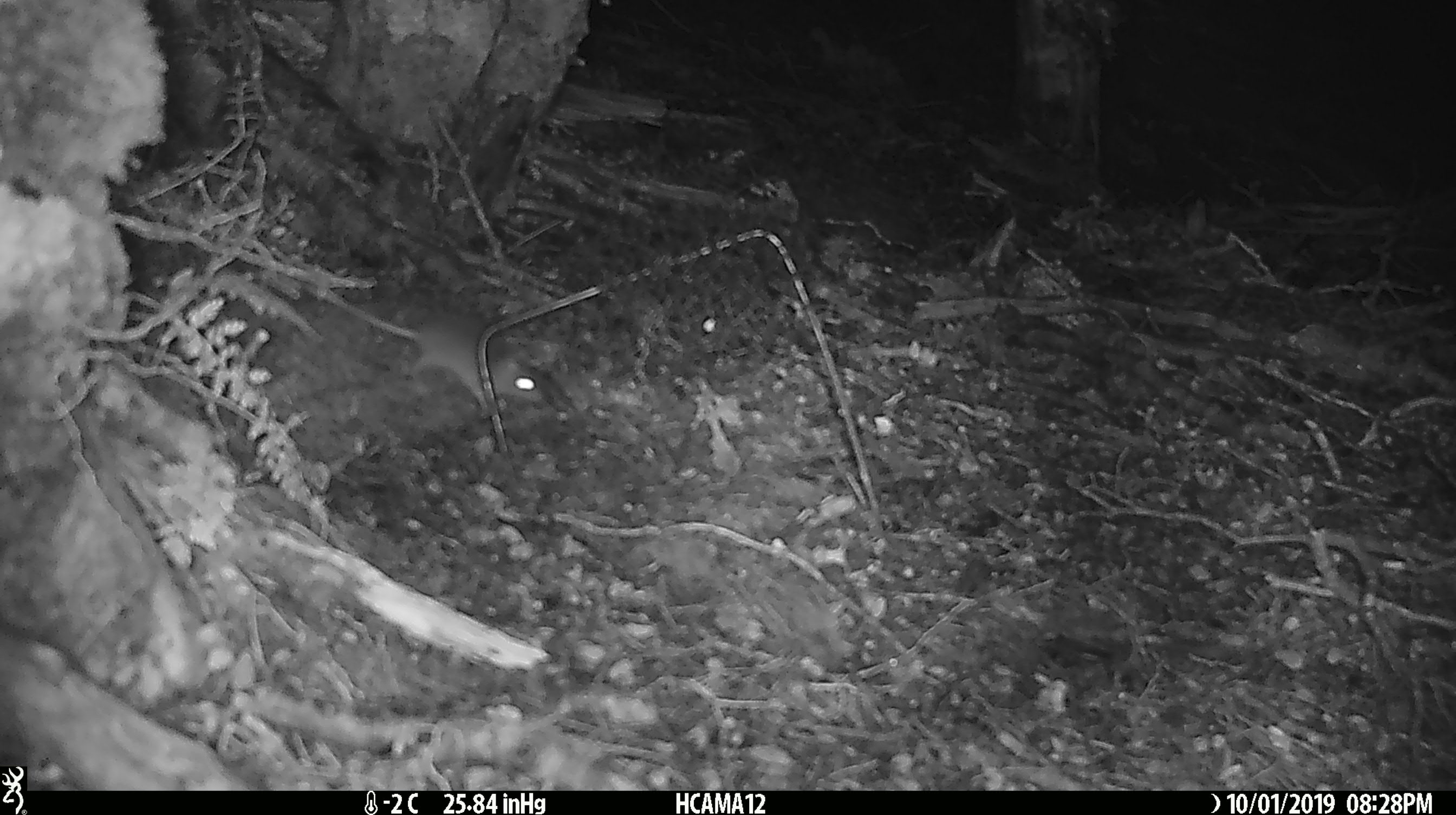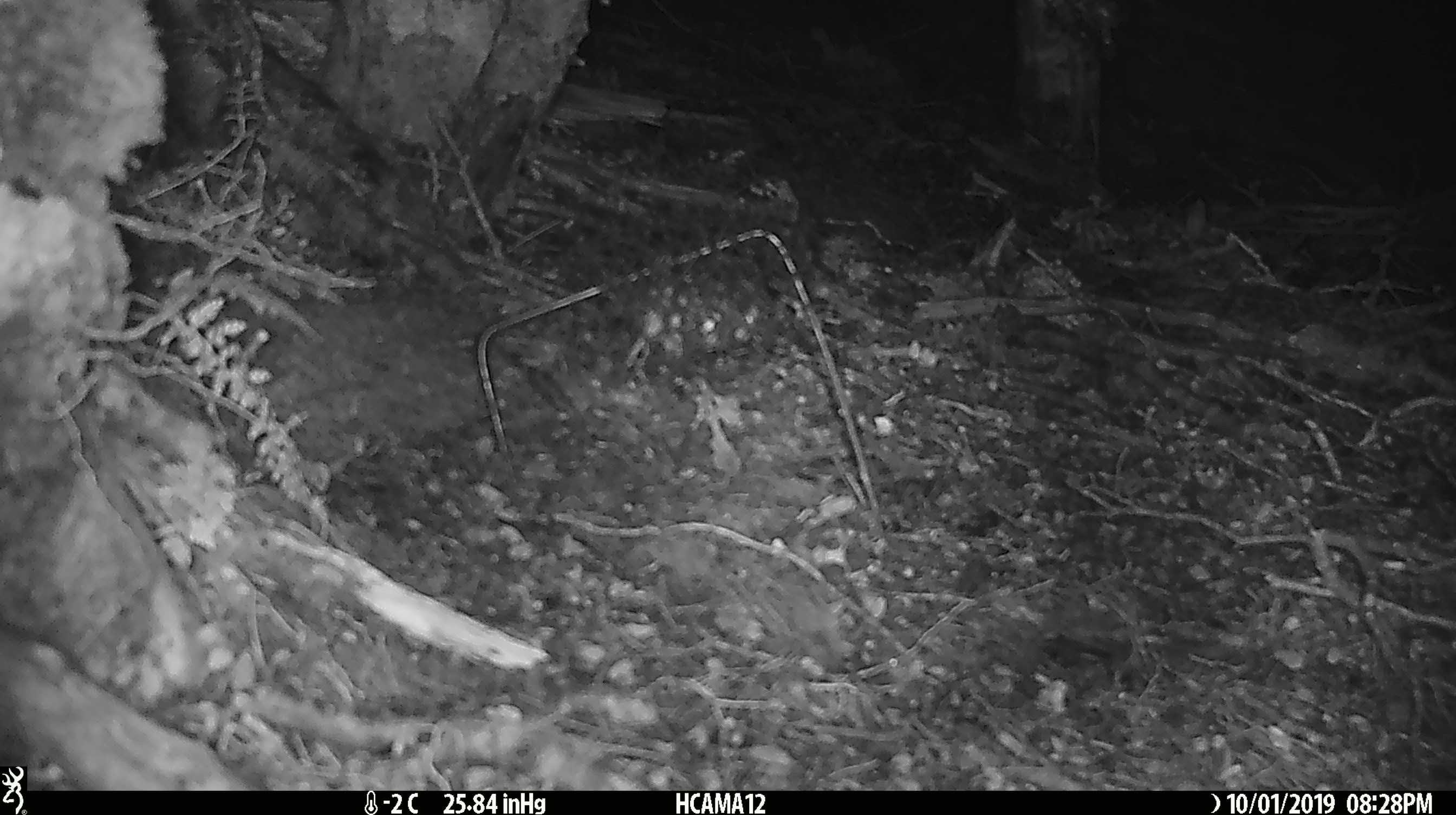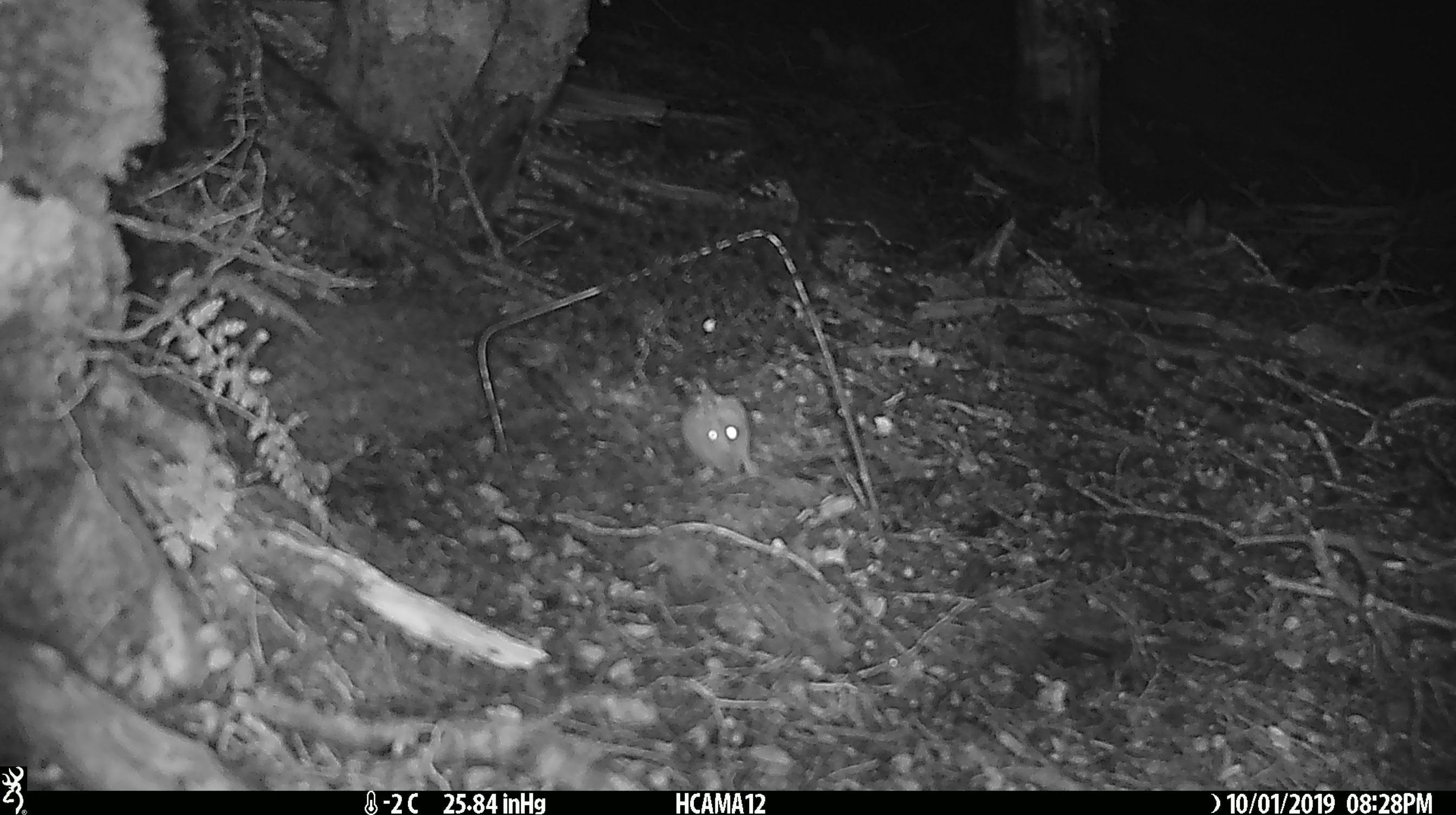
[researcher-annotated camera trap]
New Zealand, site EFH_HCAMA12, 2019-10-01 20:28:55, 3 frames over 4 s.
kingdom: Animalia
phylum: Chordata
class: Mammalia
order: Rodentia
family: Muridae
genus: Mus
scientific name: Mus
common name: mouse